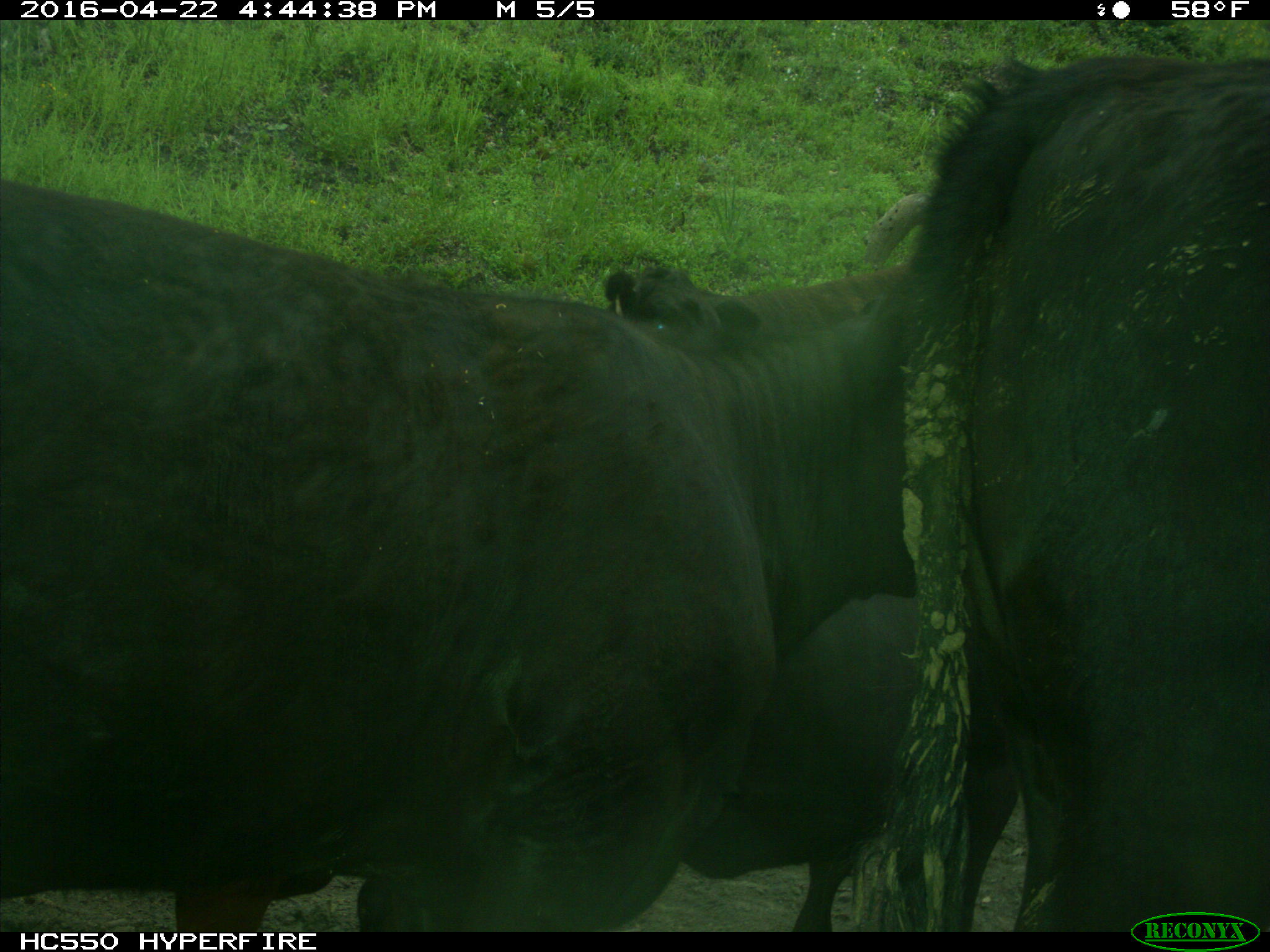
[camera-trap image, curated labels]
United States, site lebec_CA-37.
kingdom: Animalia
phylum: Chordata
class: Mammalia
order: Artiodactyla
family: Bovidae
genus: Bos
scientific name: Bos taurus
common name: domestic cow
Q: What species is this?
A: Bos taurus (domestic cow).